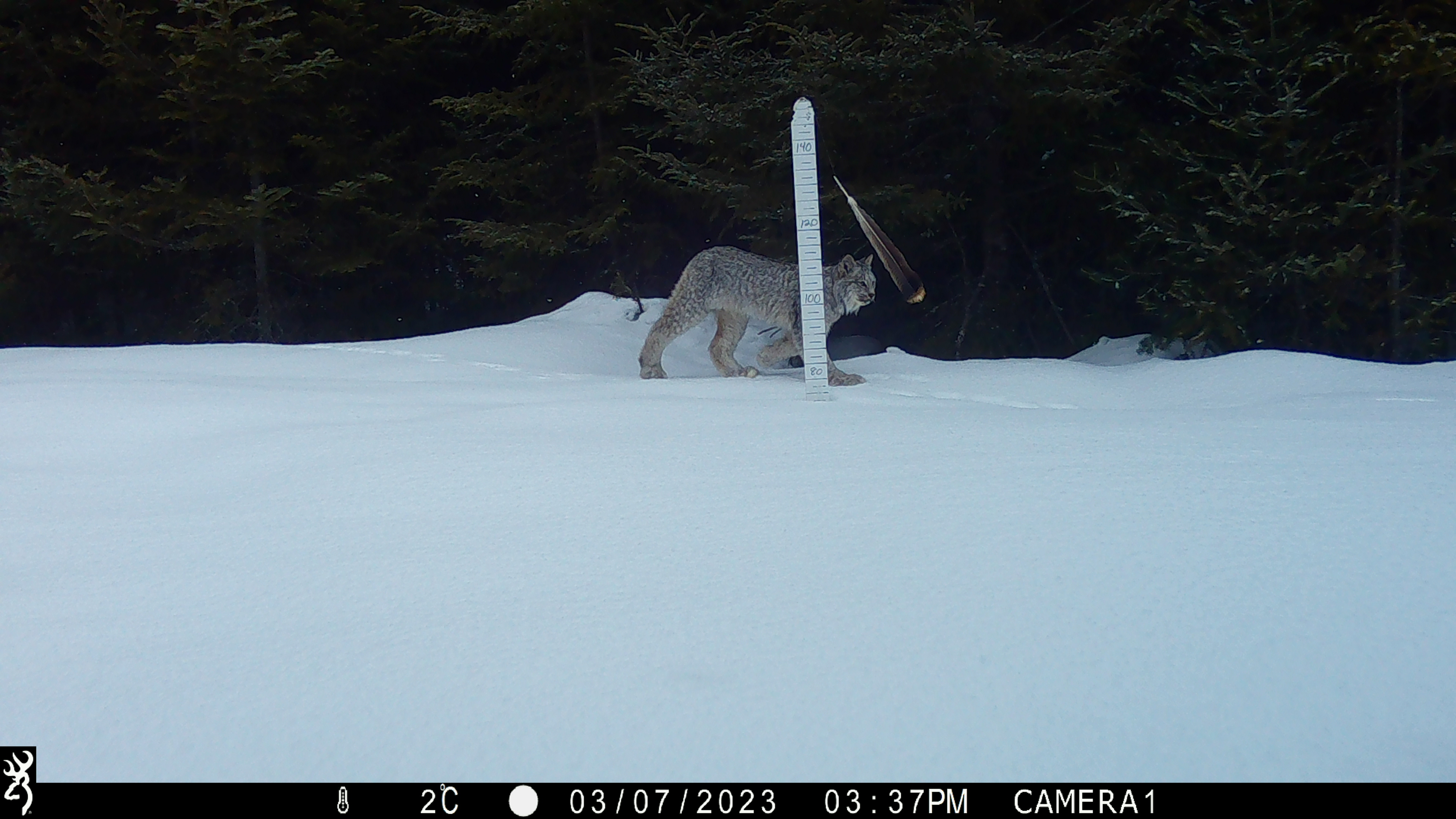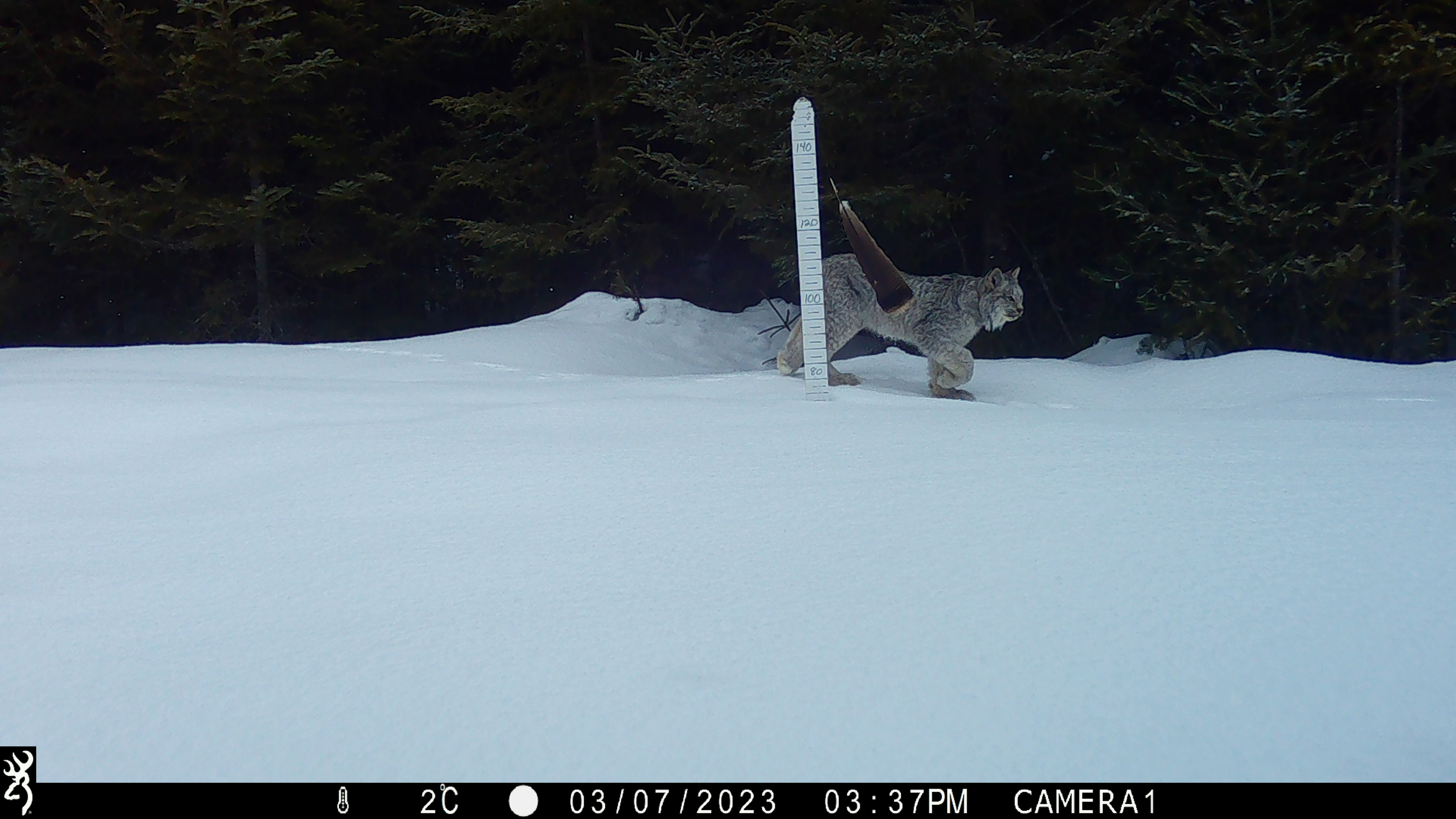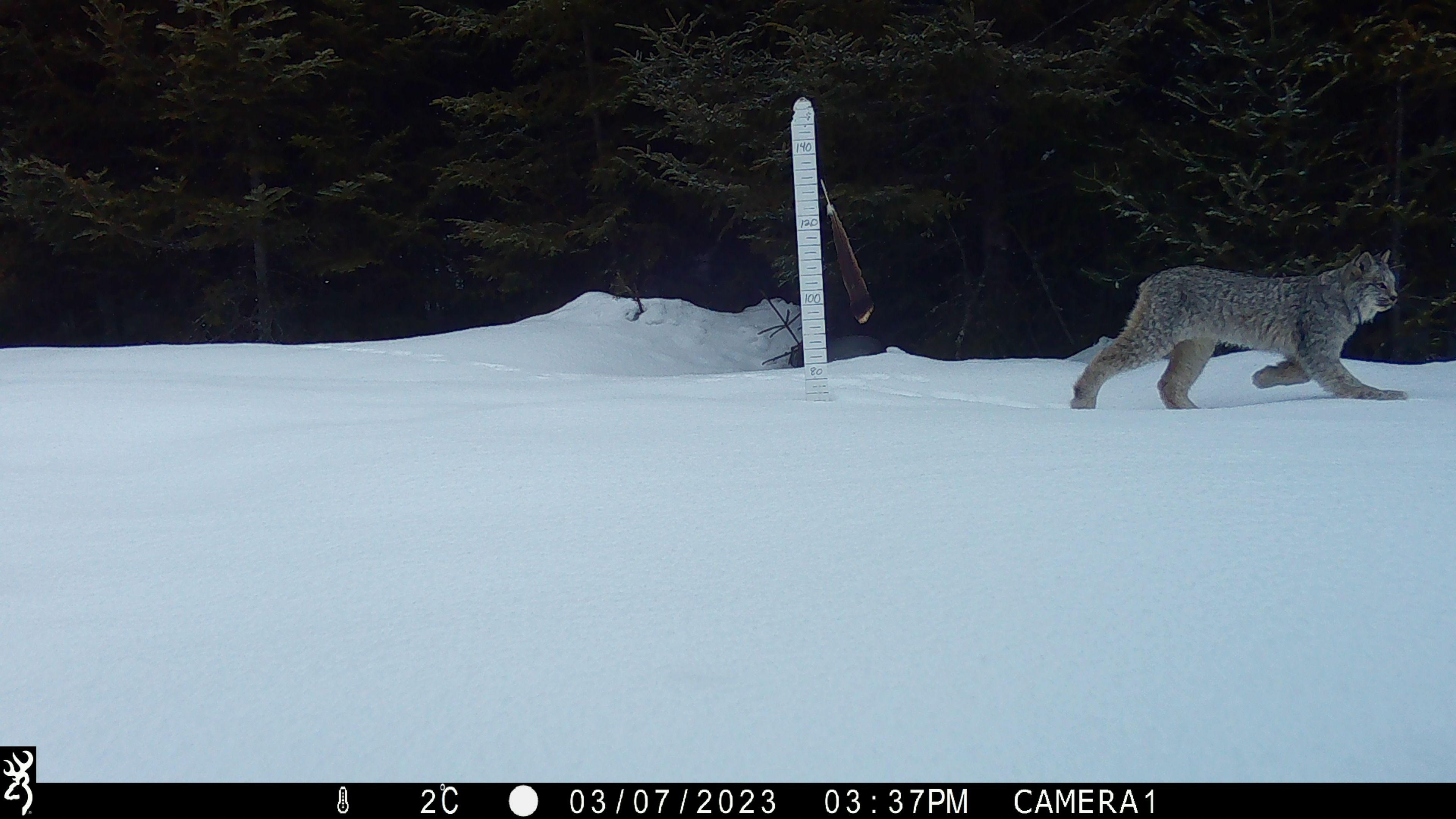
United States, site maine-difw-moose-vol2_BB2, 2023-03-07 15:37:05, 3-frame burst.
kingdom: Animalia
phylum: Chordata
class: Mammalia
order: Carnivora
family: Felidae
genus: Lynx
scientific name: Lynx canadensis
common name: canada lynx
Canada lynx (Lynx canadensis).